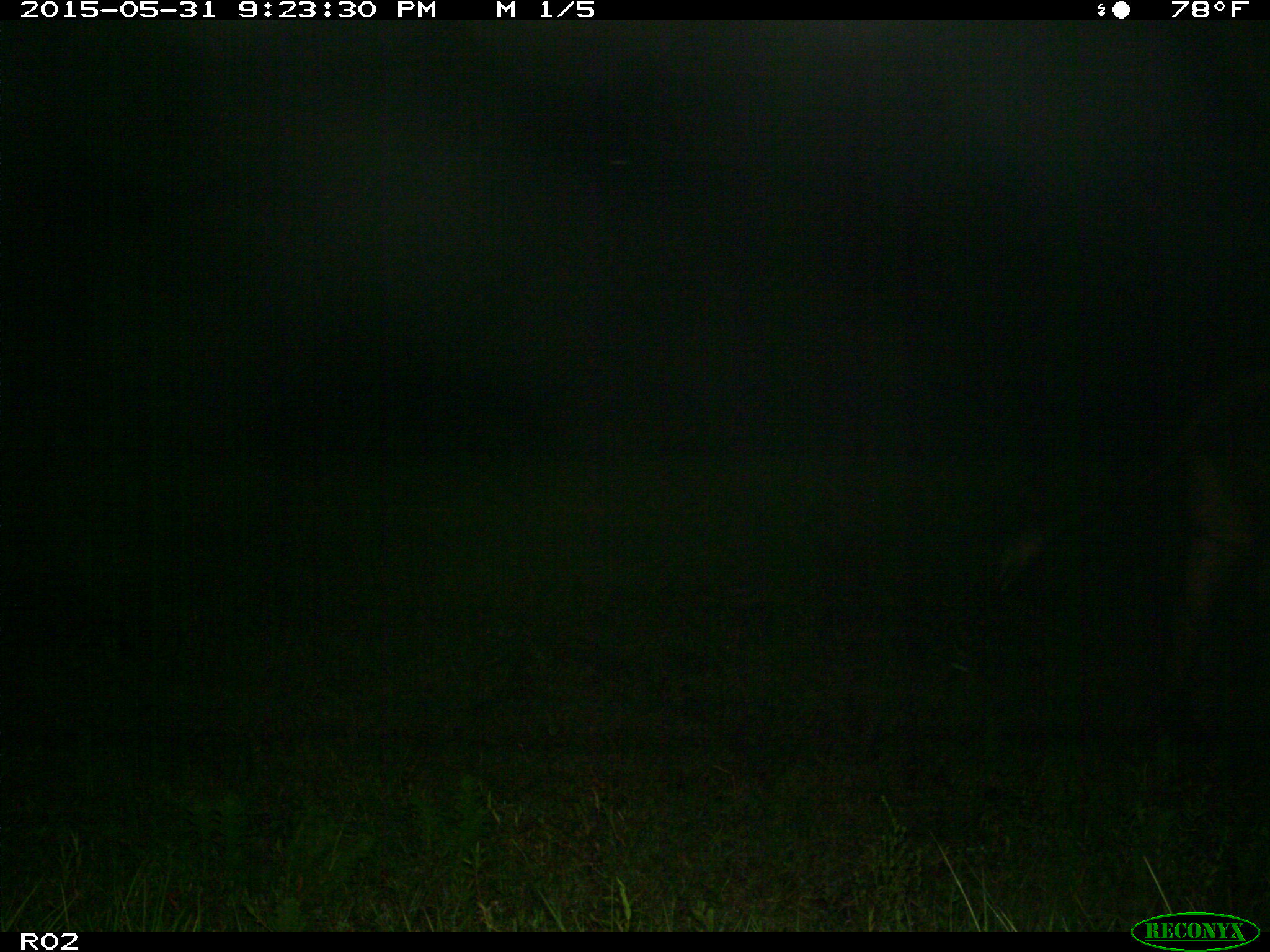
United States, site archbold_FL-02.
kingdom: Animalia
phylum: Chordata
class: Mammalia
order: Artiodactyla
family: Bovidae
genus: Bos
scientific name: Bos taurus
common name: domestic cow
Bos taurus (domestic cow).